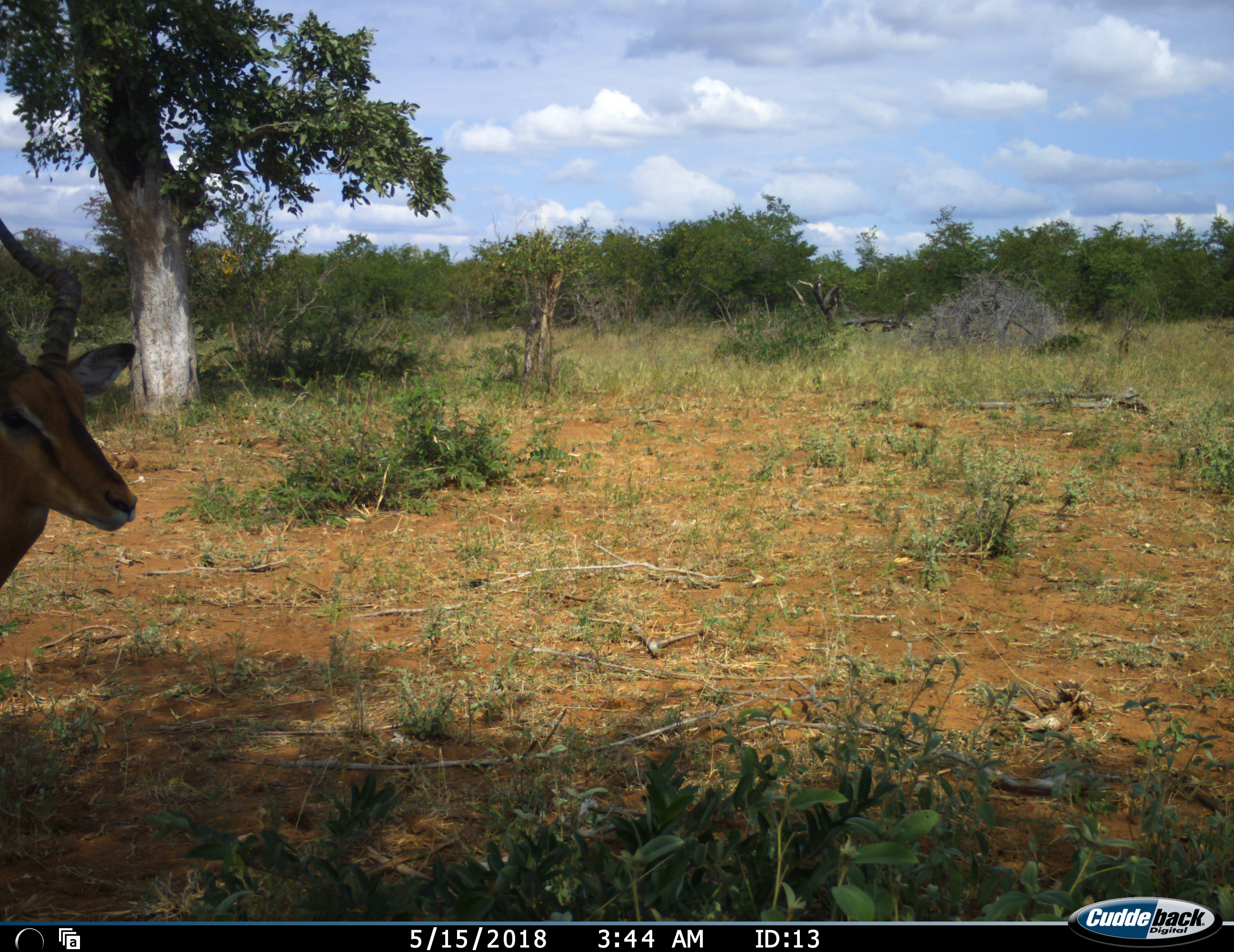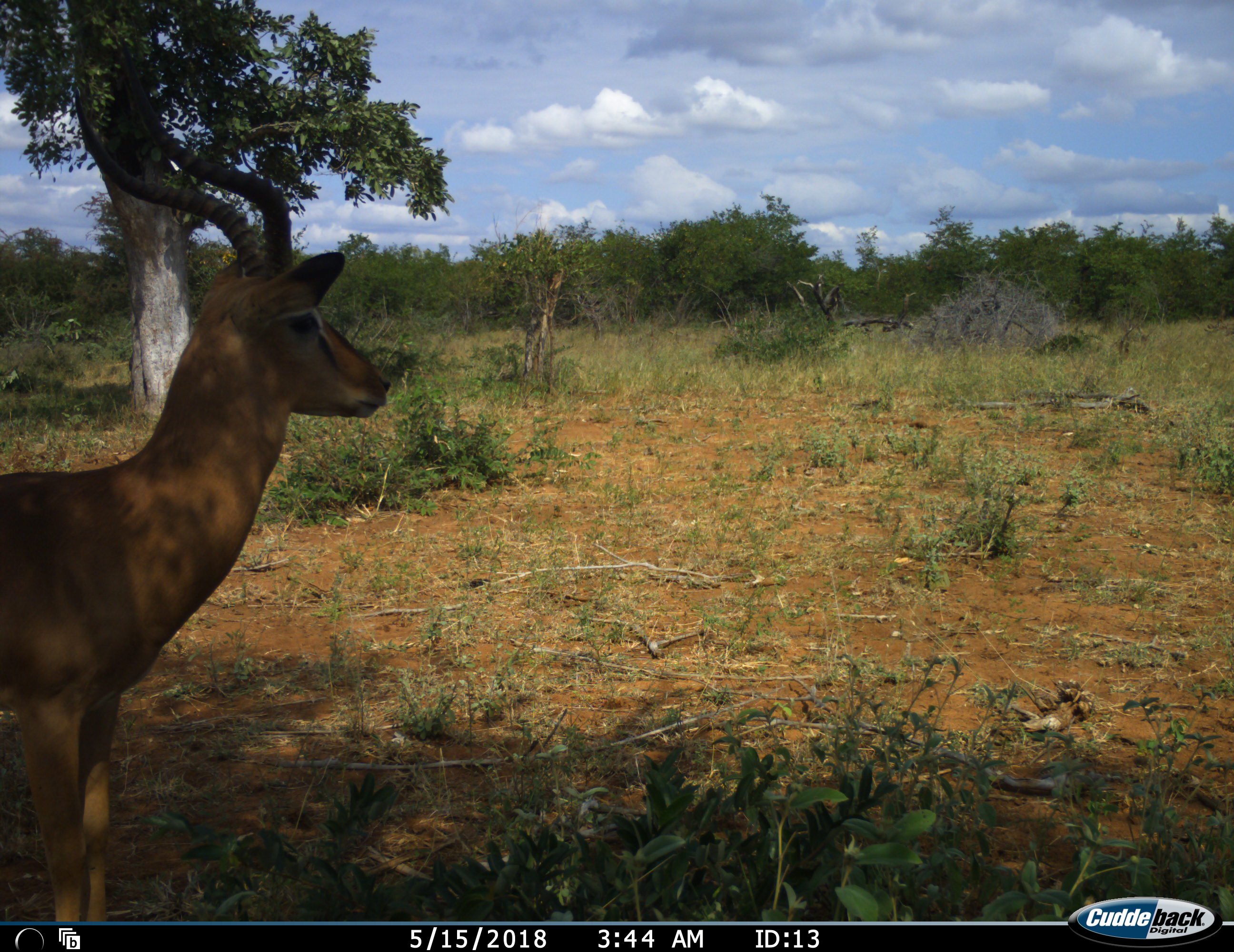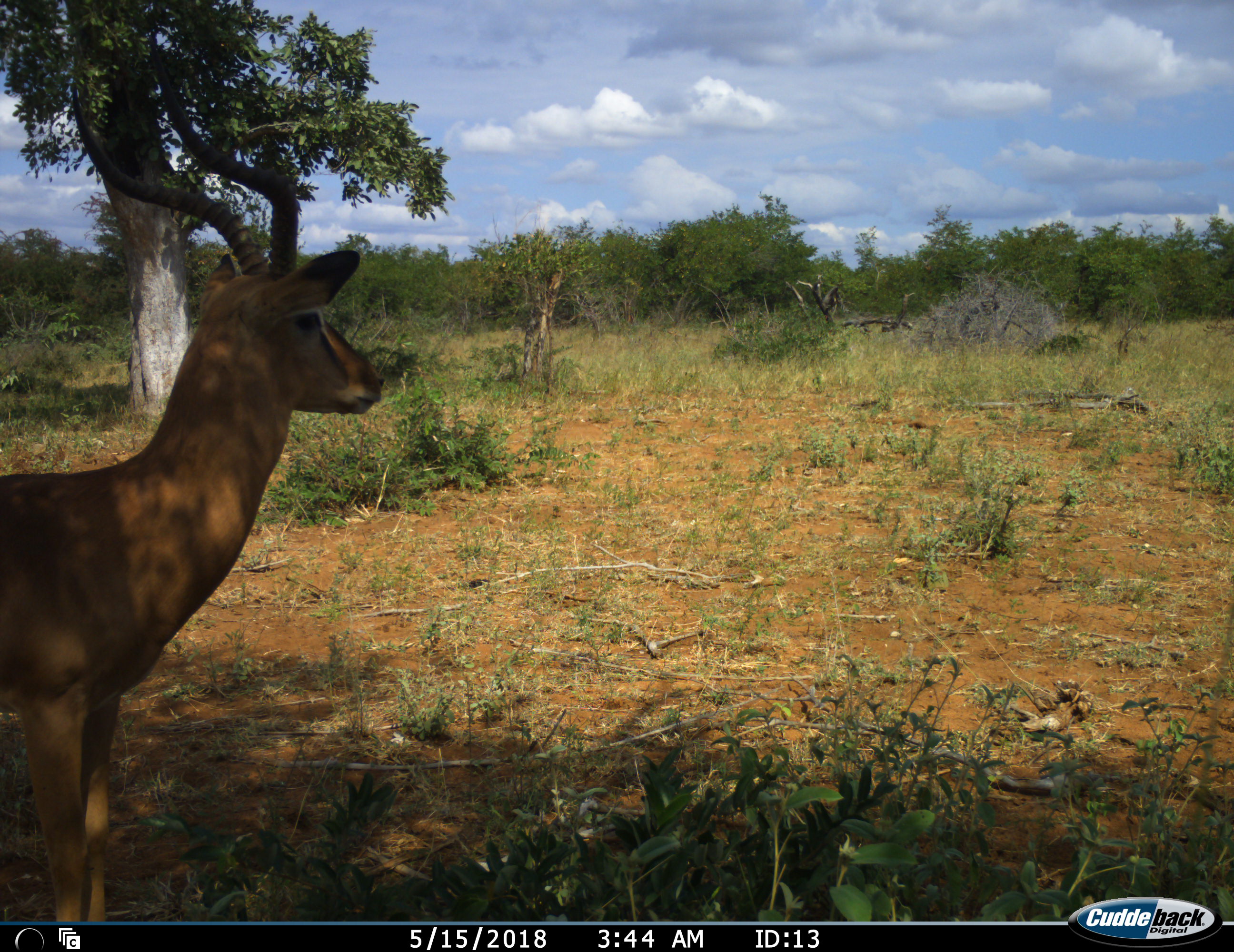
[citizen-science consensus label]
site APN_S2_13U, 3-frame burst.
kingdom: Animalia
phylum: Chordata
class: Mammalia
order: Artiodactyla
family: Bovidae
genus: Aepyceros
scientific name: Aepyceros melampus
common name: impala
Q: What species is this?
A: Impala (Aepyceros melampus).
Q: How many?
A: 1.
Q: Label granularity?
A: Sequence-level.